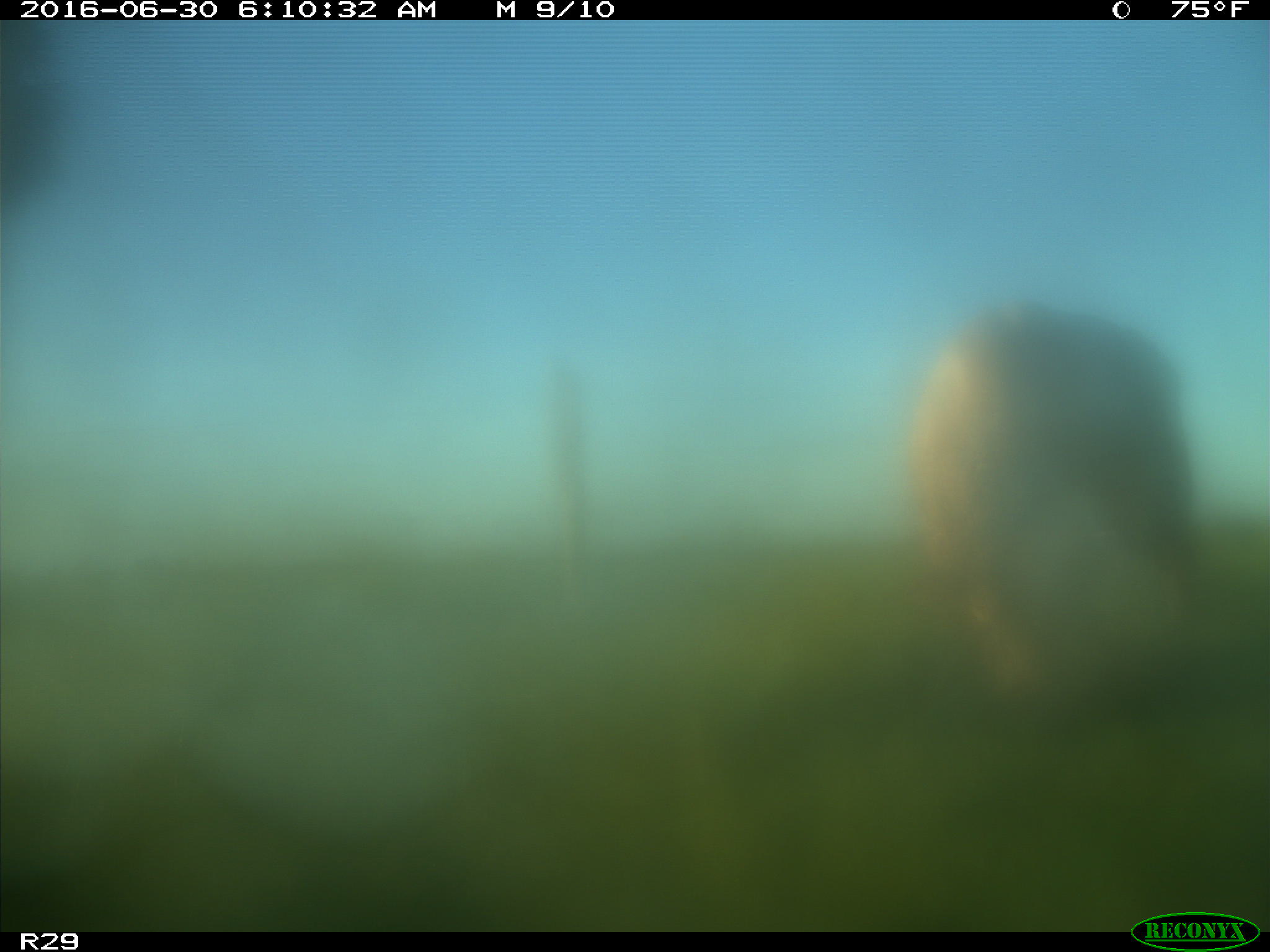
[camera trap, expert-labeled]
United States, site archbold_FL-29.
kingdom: Animalia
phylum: Chordata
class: Mammalia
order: Artiodactyla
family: Bovidae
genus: Bos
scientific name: Bos taurus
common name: domestic cow